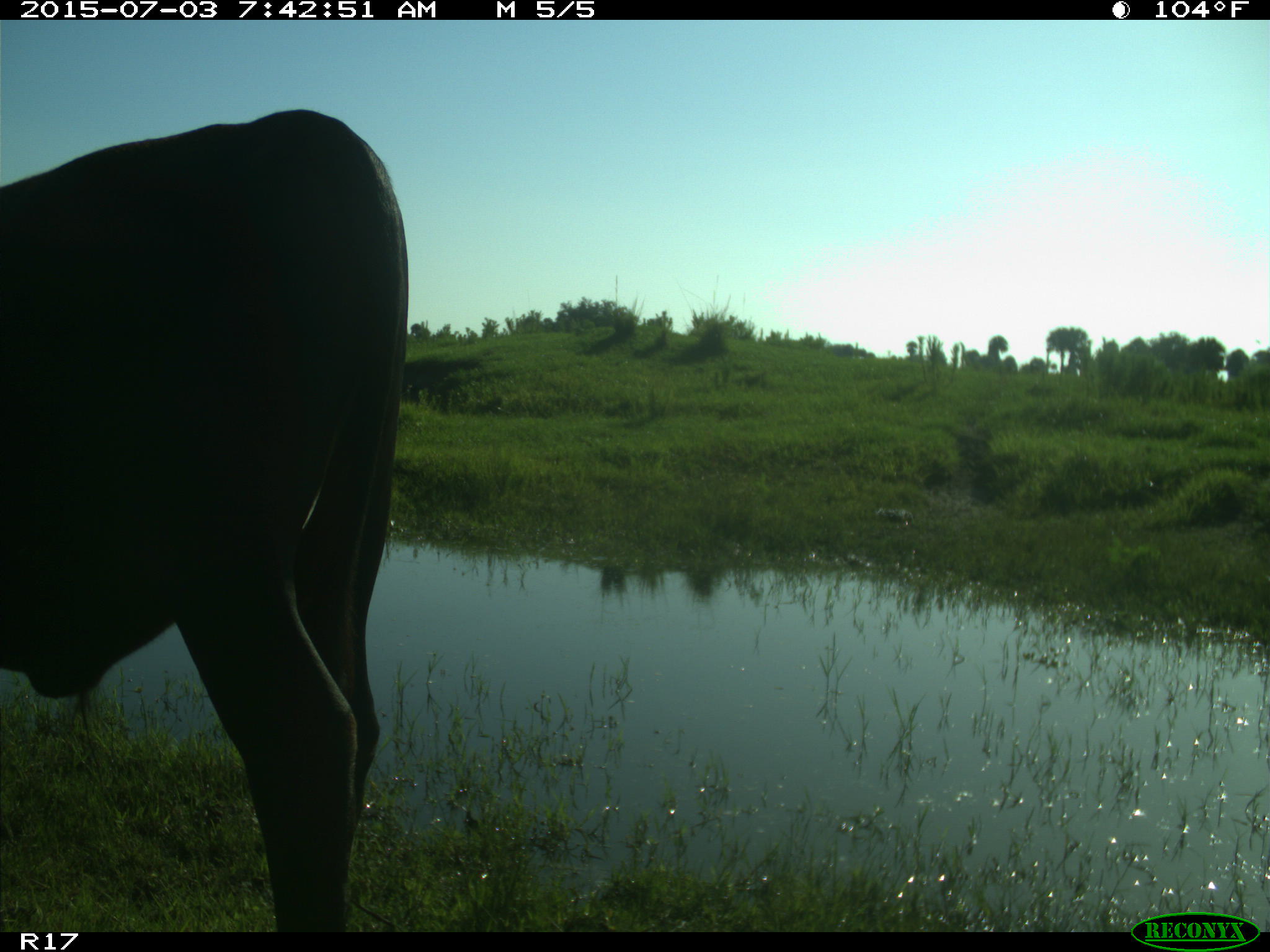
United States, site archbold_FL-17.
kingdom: Animalia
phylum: Chordata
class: Mammalia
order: Artiodactyla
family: Bovidae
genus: Bos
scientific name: Bos taurus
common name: domestic cow